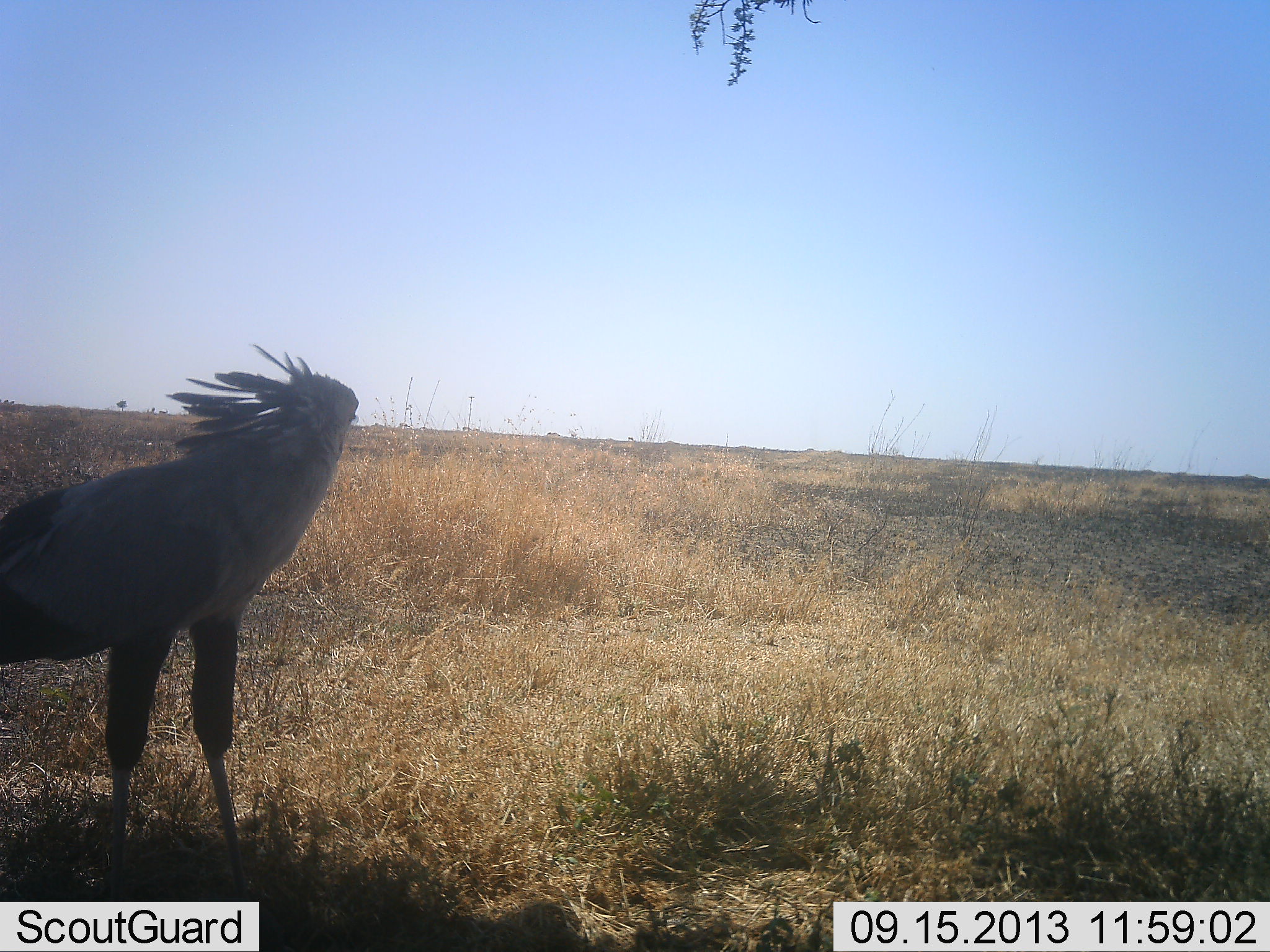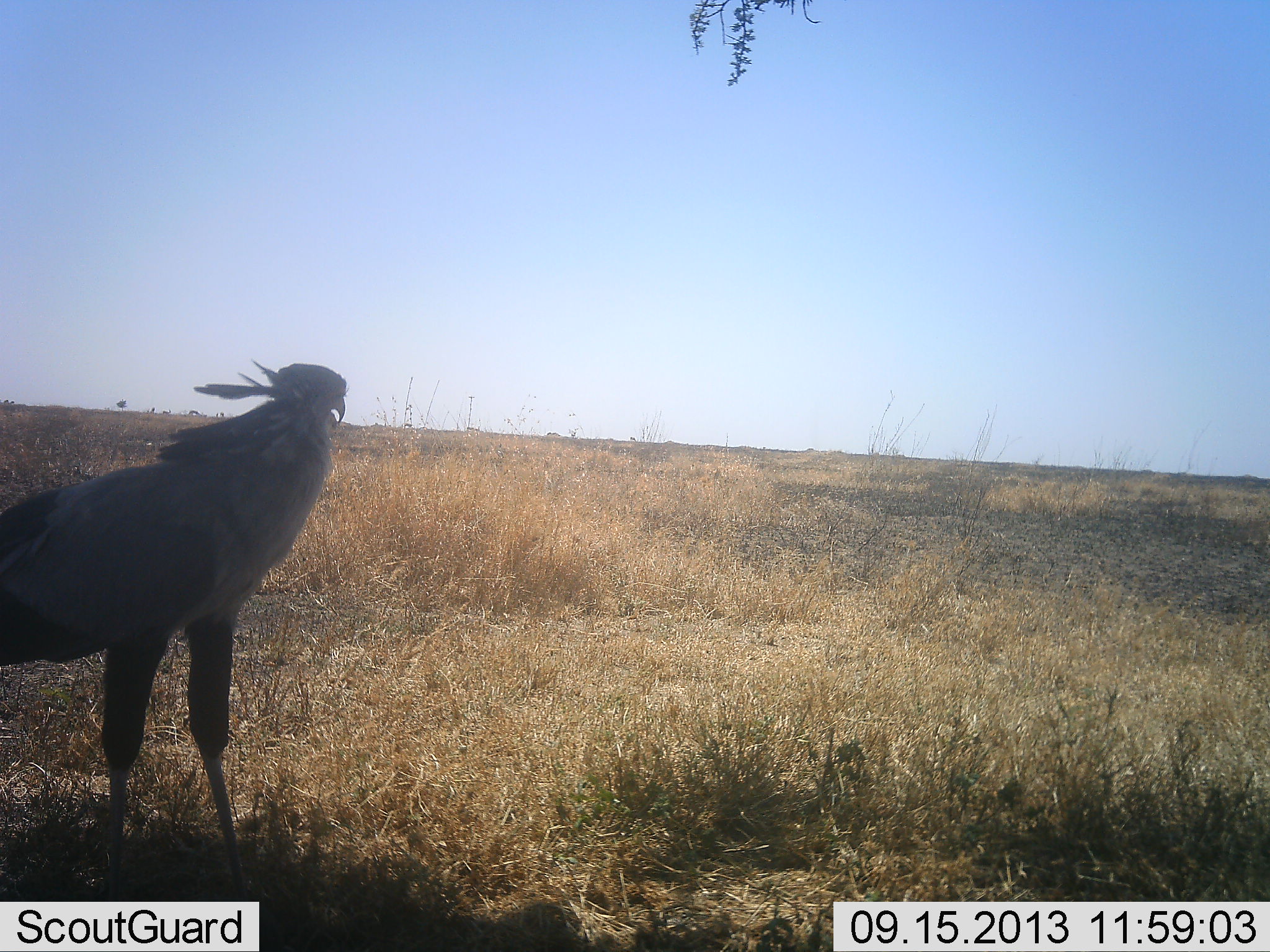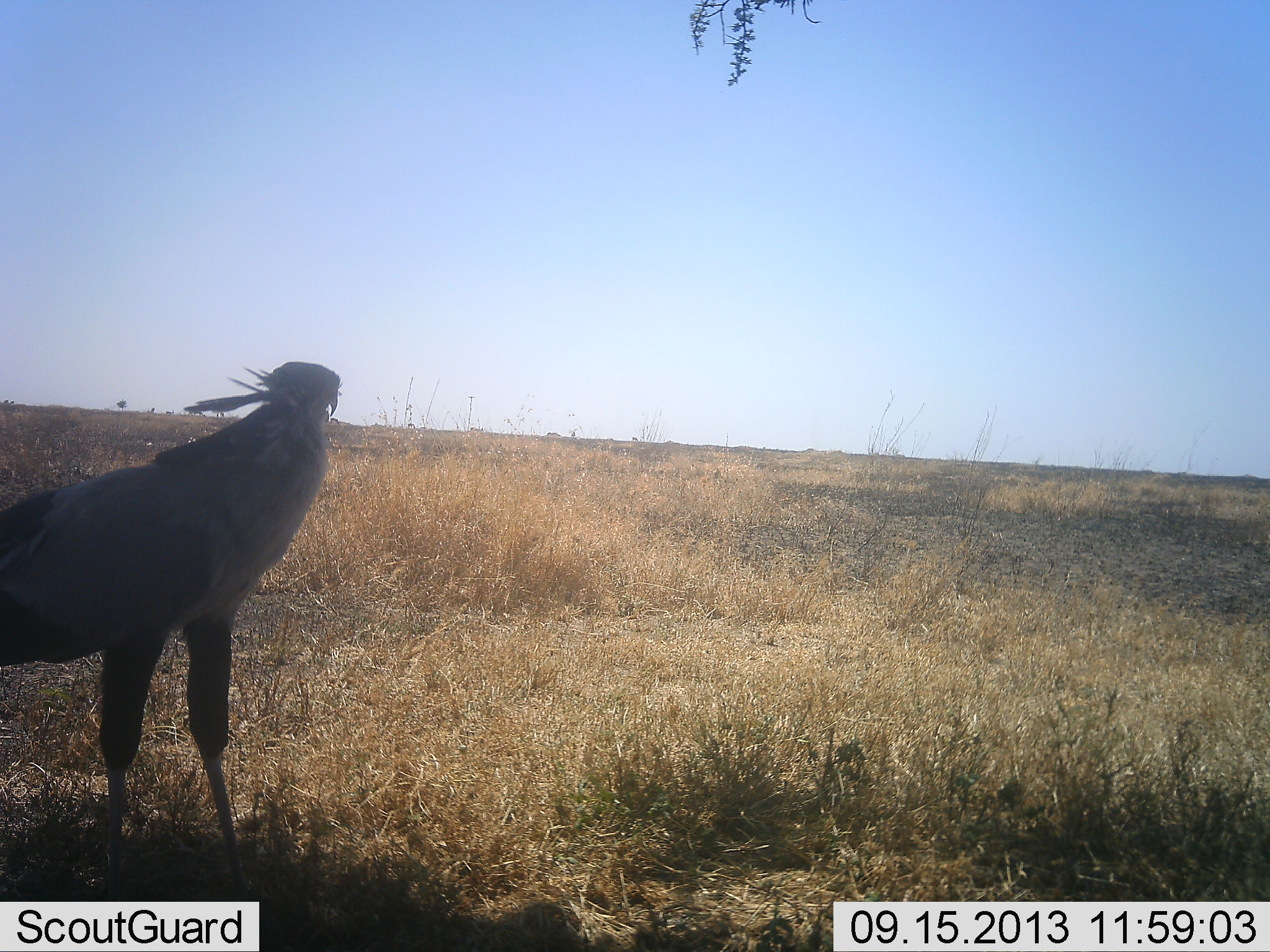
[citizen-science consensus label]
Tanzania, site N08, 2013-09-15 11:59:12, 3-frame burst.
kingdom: Animalia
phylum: Chordata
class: Aves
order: Accipitriformes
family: Sagittariidae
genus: Sagittarius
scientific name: Sagittarius serpentarius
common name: secretary bird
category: secretarybird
Secretarybird (secretary bird) (Sagittarius serpentarius), count 1. Behavior (volunteer vote fractions): standing 100%, resting 0%, moving 0%, interacting 0%. Young present (vote fraction): 0%. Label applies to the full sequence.